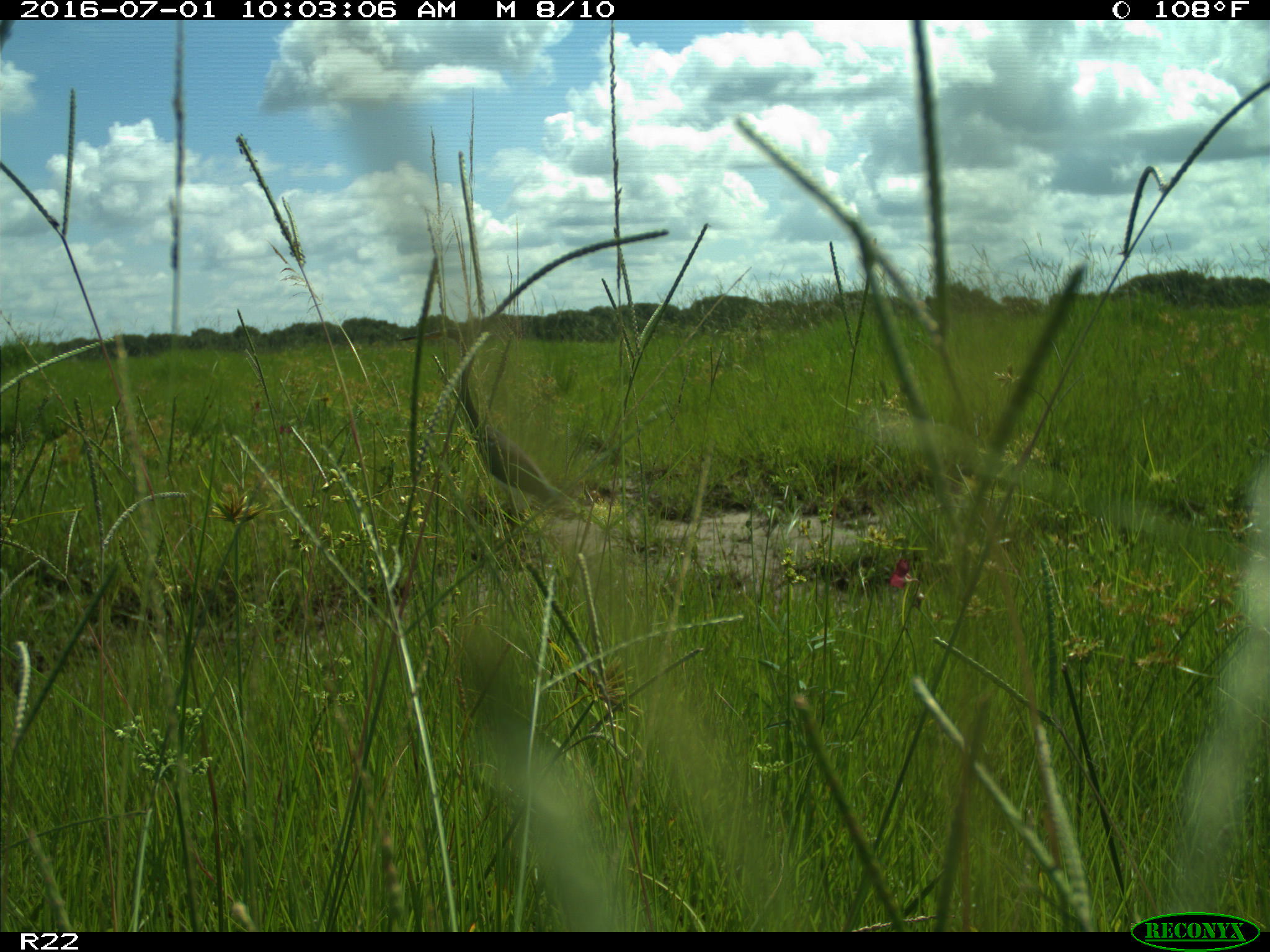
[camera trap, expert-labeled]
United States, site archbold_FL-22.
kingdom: Animalia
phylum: Chordata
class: Aves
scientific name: Aves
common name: birds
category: unidentified bird